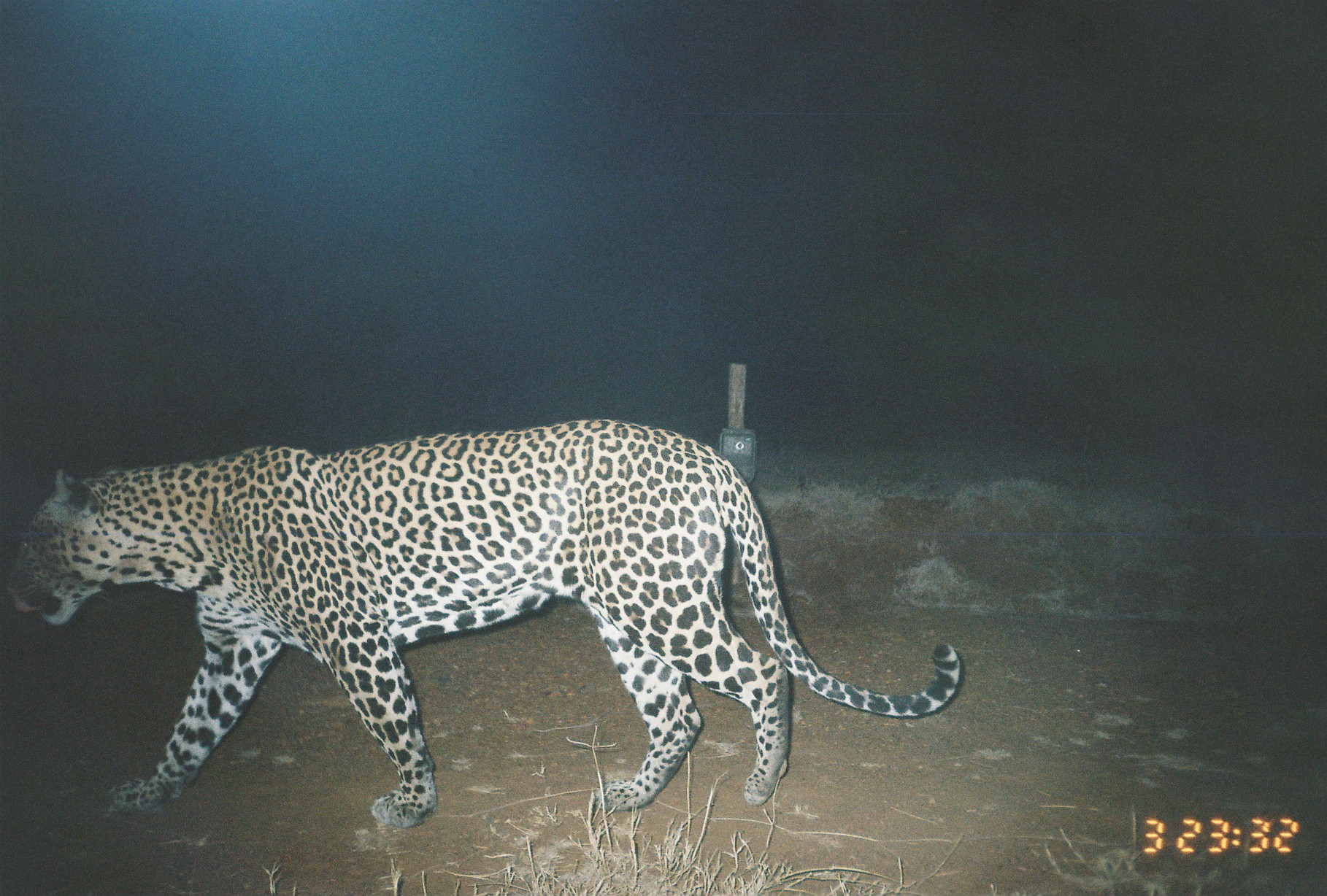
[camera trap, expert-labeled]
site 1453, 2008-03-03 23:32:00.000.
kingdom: Animalia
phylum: Chordata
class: Mammalia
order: Carnivora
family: Felidae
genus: Panthera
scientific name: Panthera pardus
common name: leopard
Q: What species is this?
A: Panthera pardus (leopard).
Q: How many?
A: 1.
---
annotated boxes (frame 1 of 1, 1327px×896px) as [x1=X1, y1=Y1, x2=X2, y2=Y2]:
panthera pardus: [x1=1, y1=413, x2=962, y2=829]